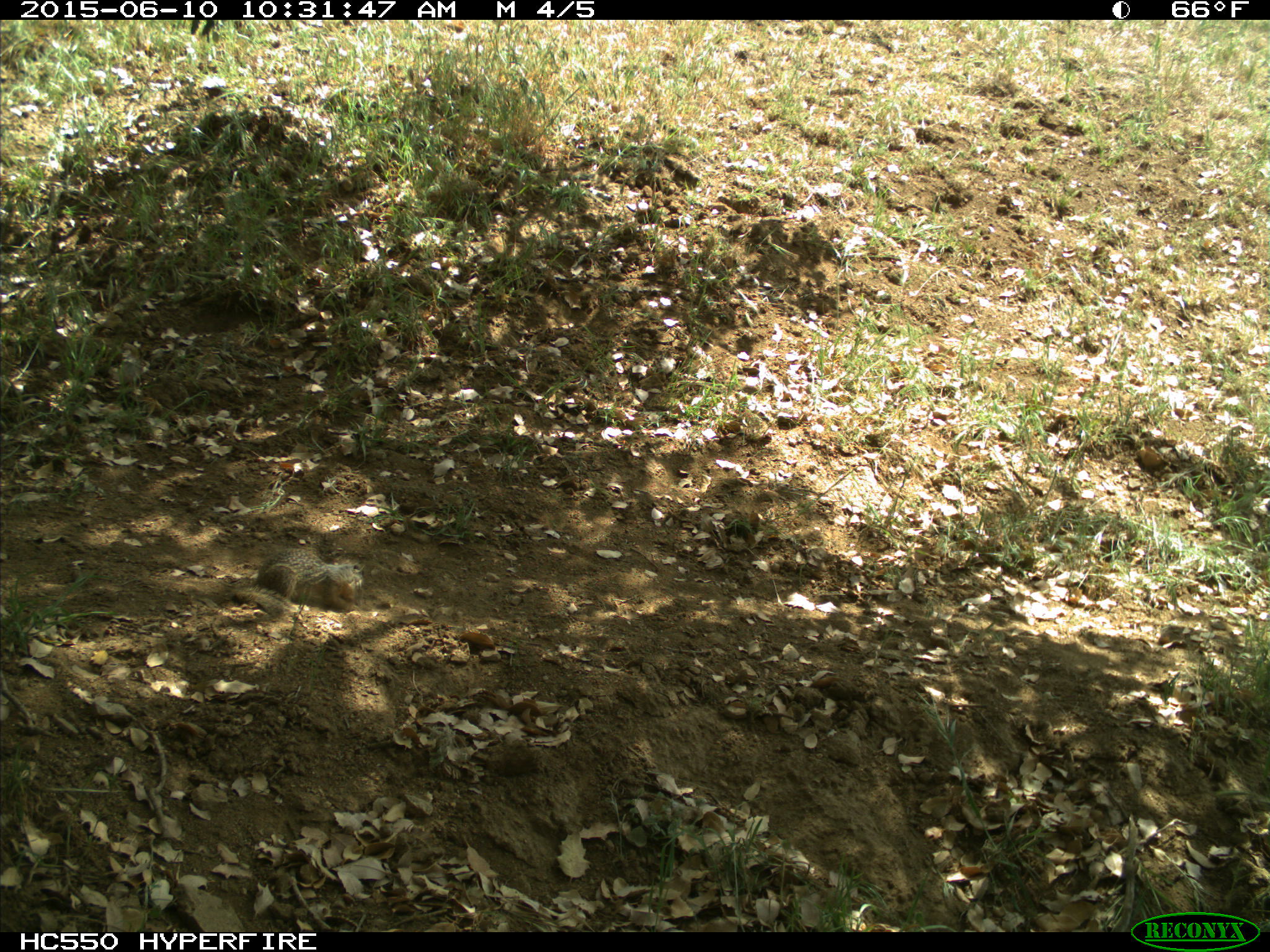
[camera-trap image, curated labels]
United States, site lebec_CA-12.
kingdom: Animalia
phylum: Chordata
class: Mammalia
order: Rodentia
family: Sciuridae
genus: Otospermophilus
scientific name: Otospermophilus beecheyi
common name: california ground squirrel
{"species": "Otospermophilus beecheyi (california ground squirrel)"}